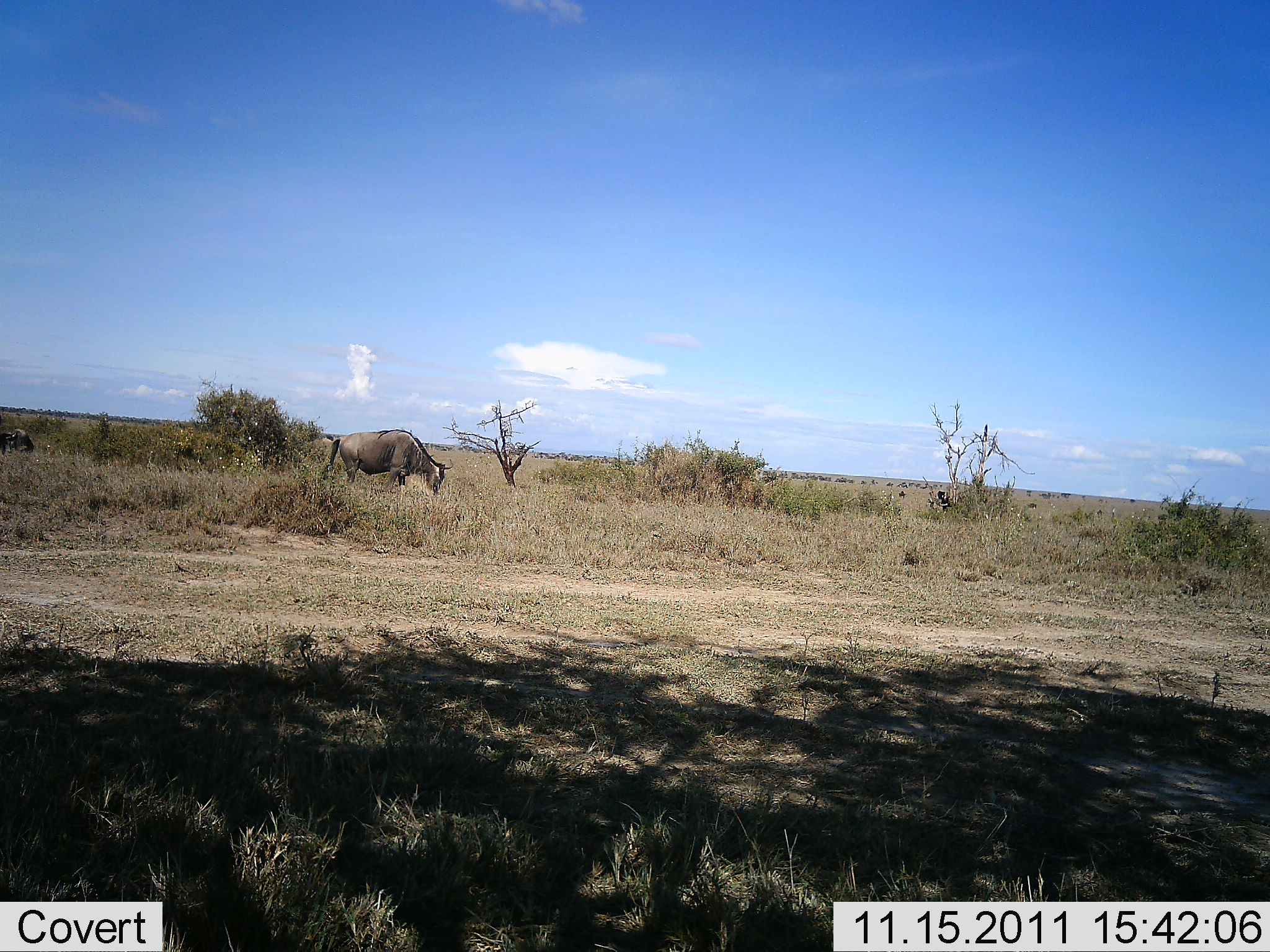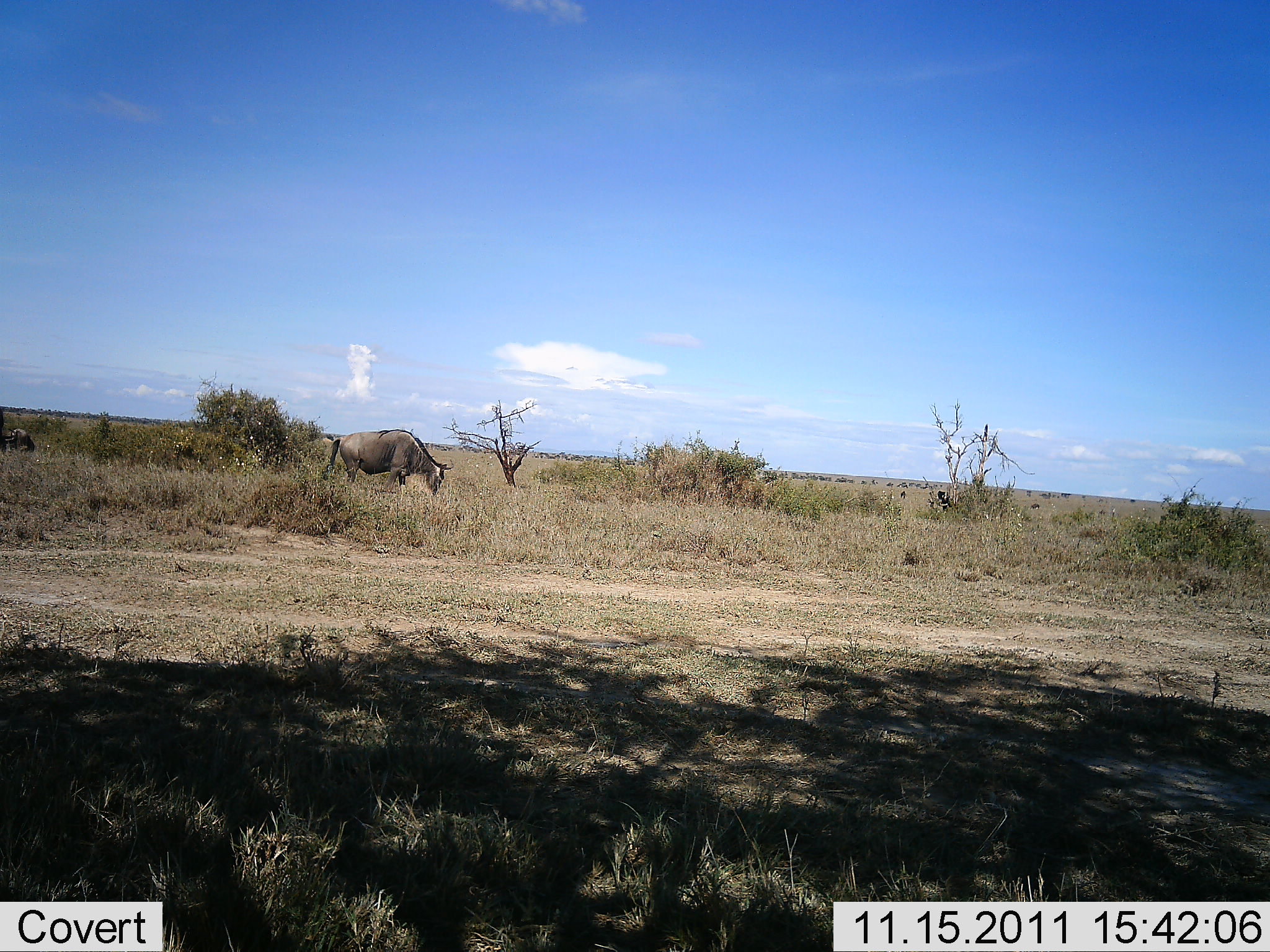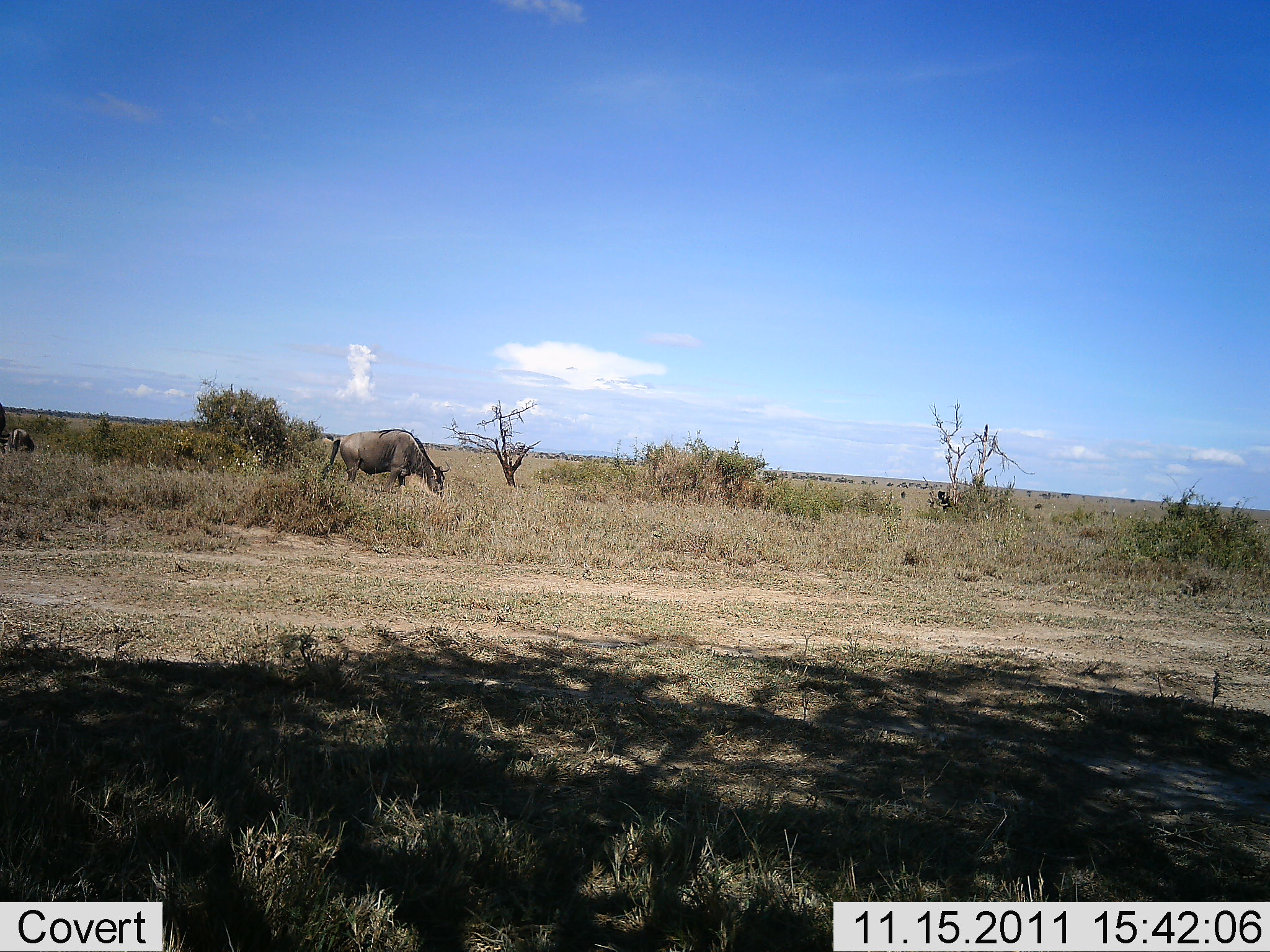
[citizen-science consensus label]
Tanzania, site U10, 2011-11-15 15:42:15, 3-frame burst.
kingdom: Animalia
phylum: Chordata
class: Mammalia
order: Artiodactyla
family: Bovidae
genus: Connochaetes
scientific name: Connochaetes taurinus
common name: blue wildebeest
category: wildebeest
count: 2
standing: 23%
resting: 0%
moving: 15%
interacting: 0%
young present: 0%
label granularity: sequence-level